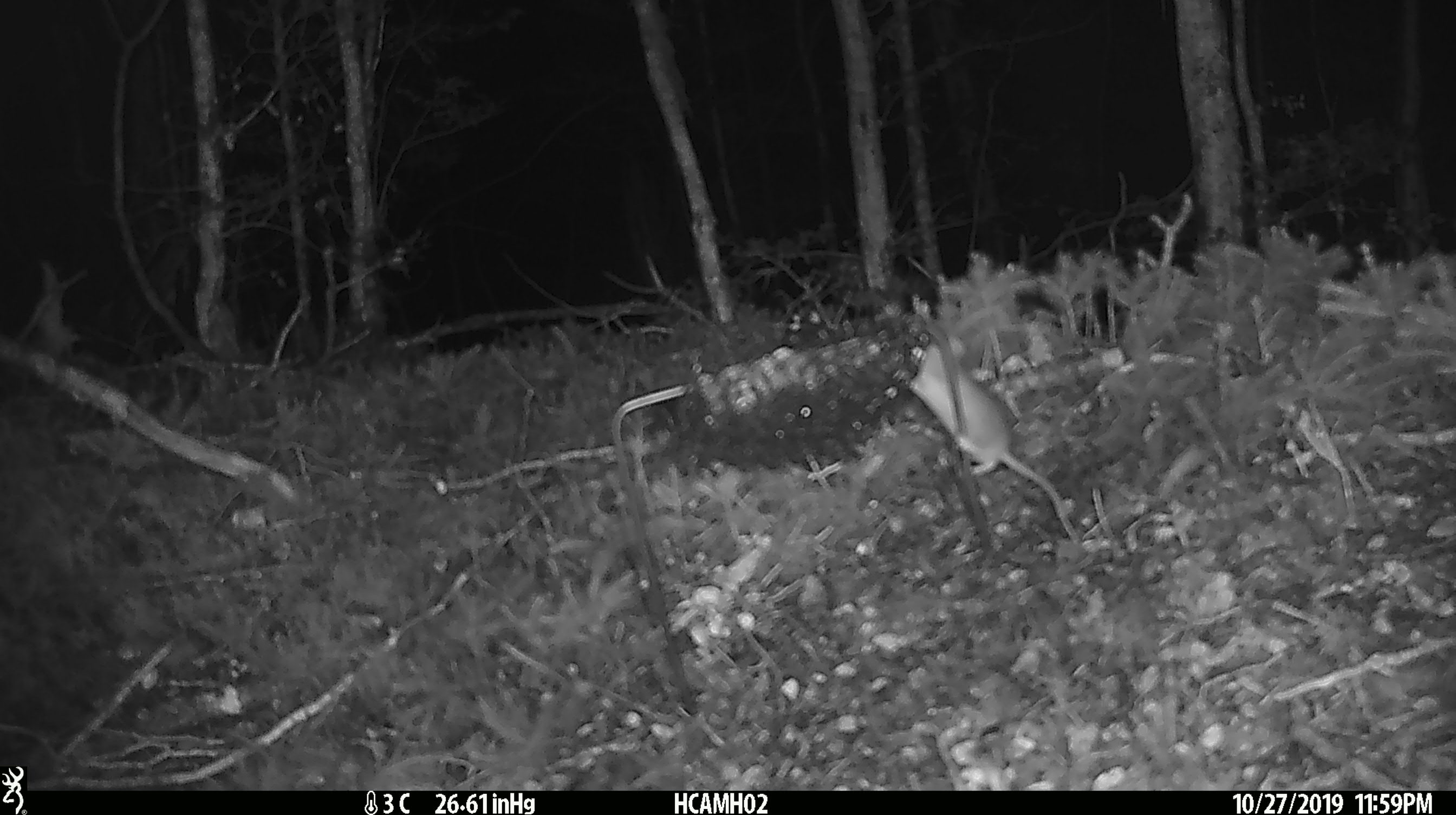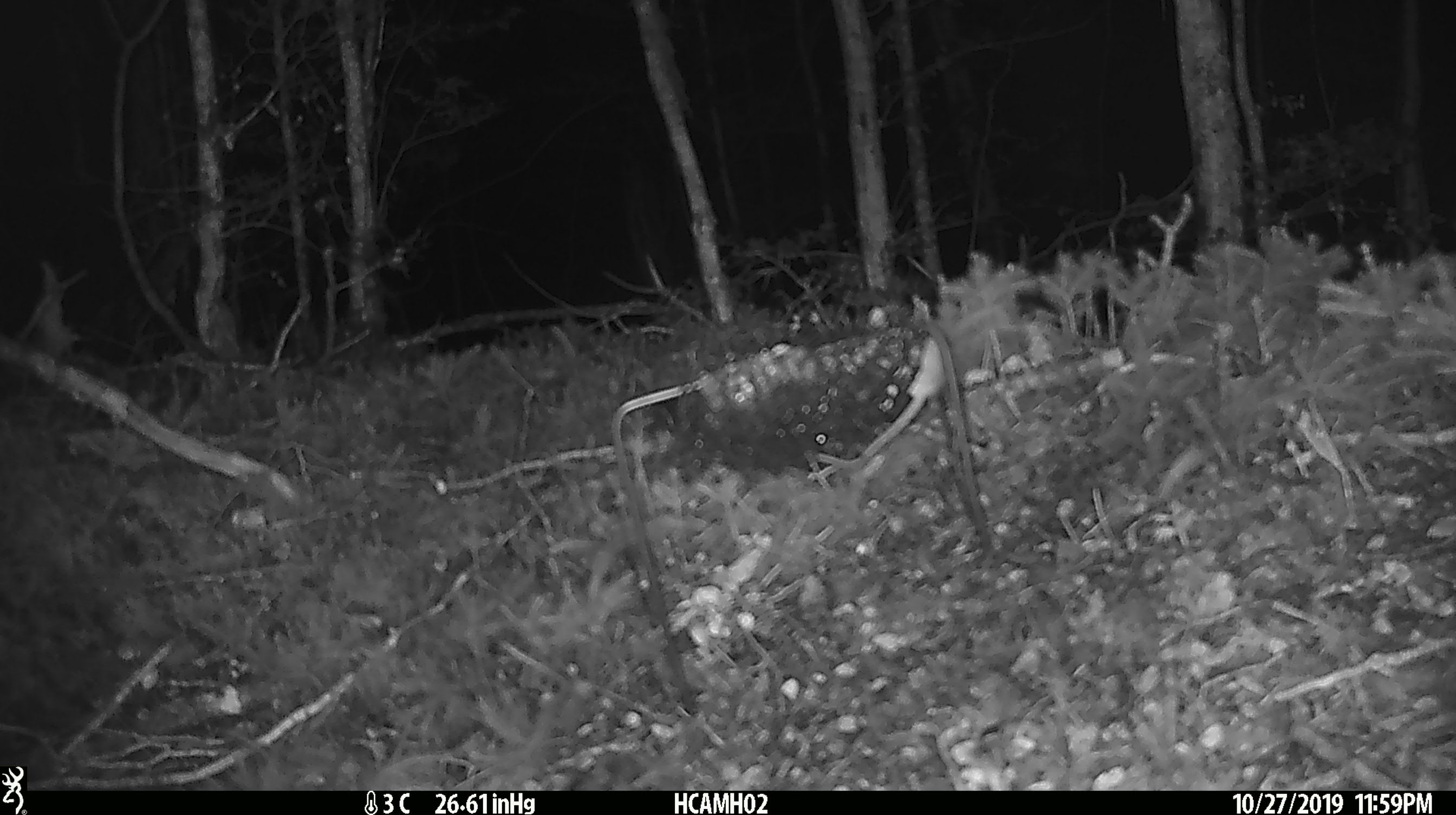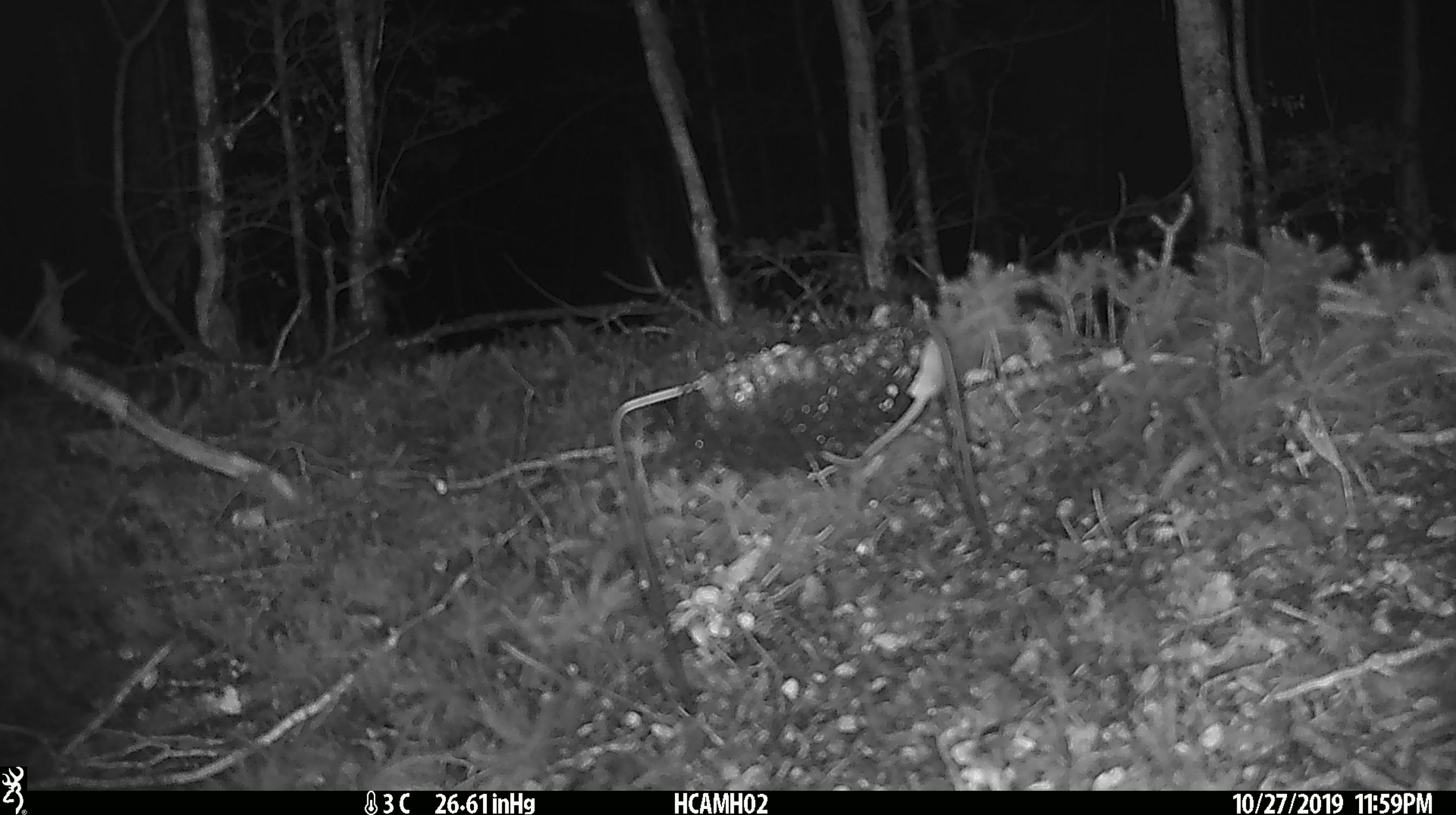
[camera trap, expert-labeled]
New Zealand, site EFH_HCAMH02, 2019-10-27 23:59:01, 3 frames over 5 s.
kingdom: Animalia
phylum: Chordata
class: Mammalia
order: Rodentia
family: Muridae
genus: Mus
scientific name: Mus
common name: mouse